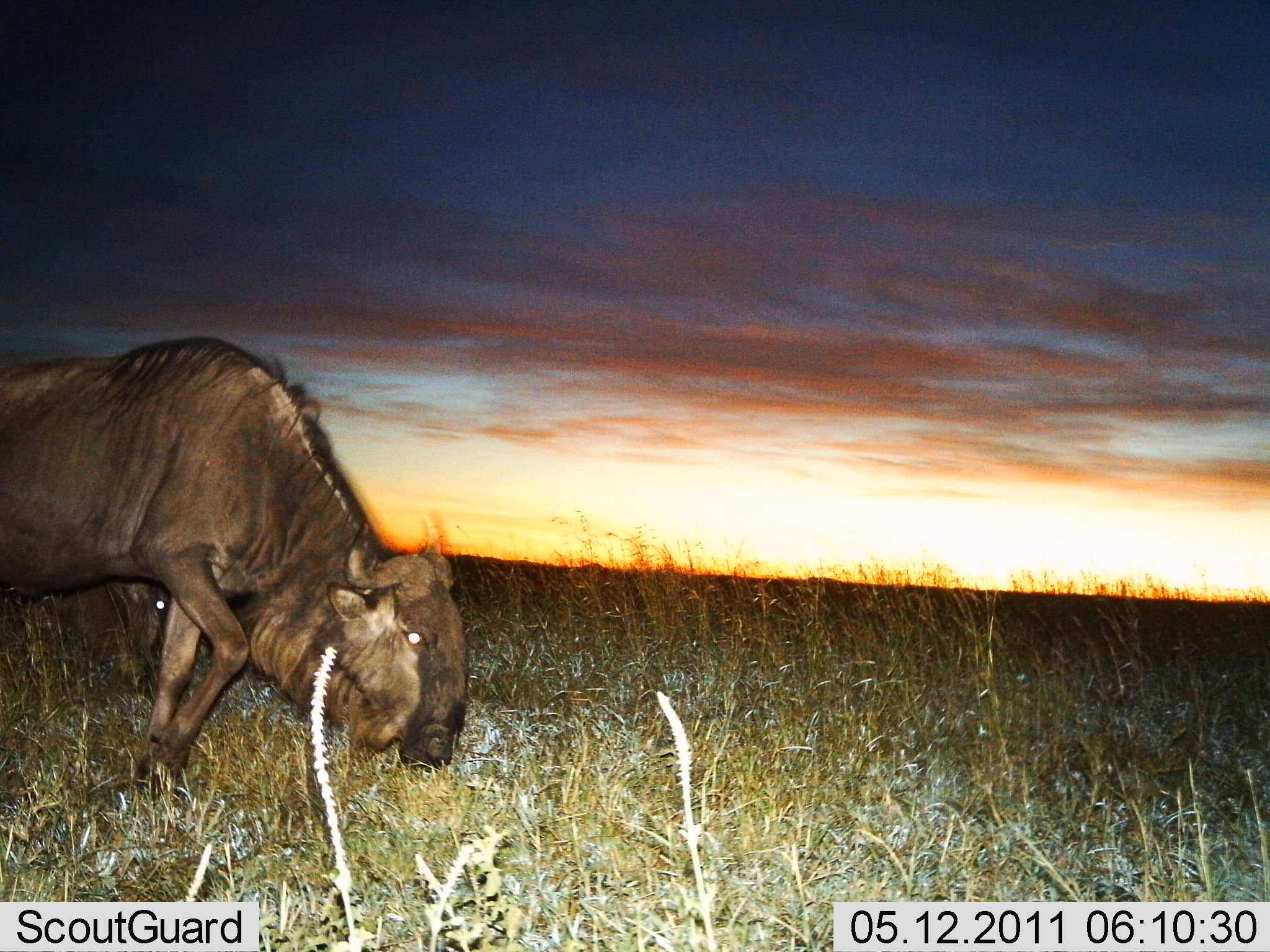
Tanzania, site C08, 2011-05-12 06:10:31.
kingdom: Animalia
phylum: Chordata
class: Mammalia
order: Artiodactyla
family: Bovidae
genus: Connochaetes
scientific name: Connochaetes taurinus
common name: blue wildebeest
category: wildebeest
Wildebeest (blue wildebeest) (Connochaetes taurinus), count 2. Behavior (volunteer vote fractions): standing 17%, resting 0%, moving 42%, interacting 0%. Young present (vote fraction): 0%. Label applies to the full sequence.